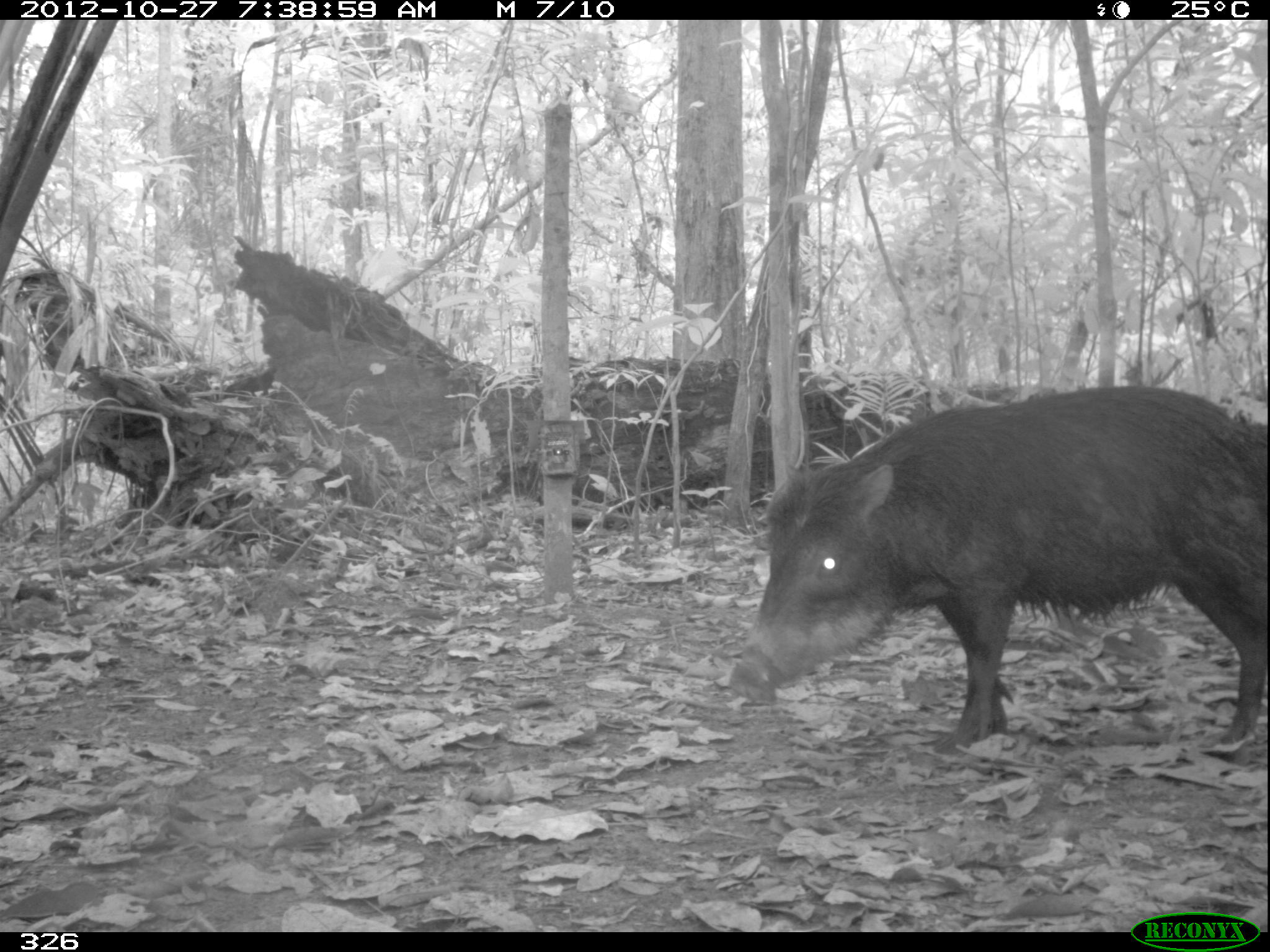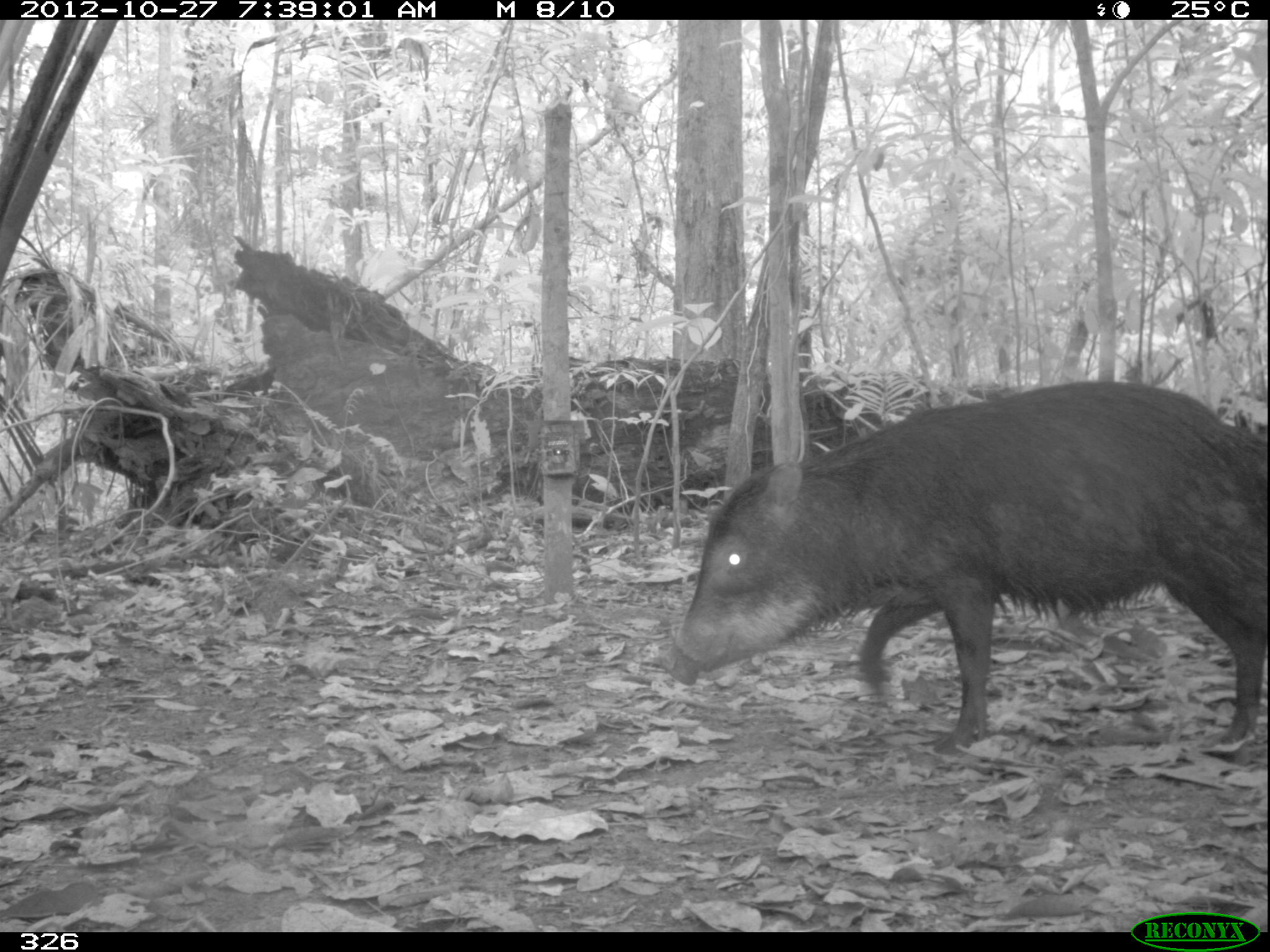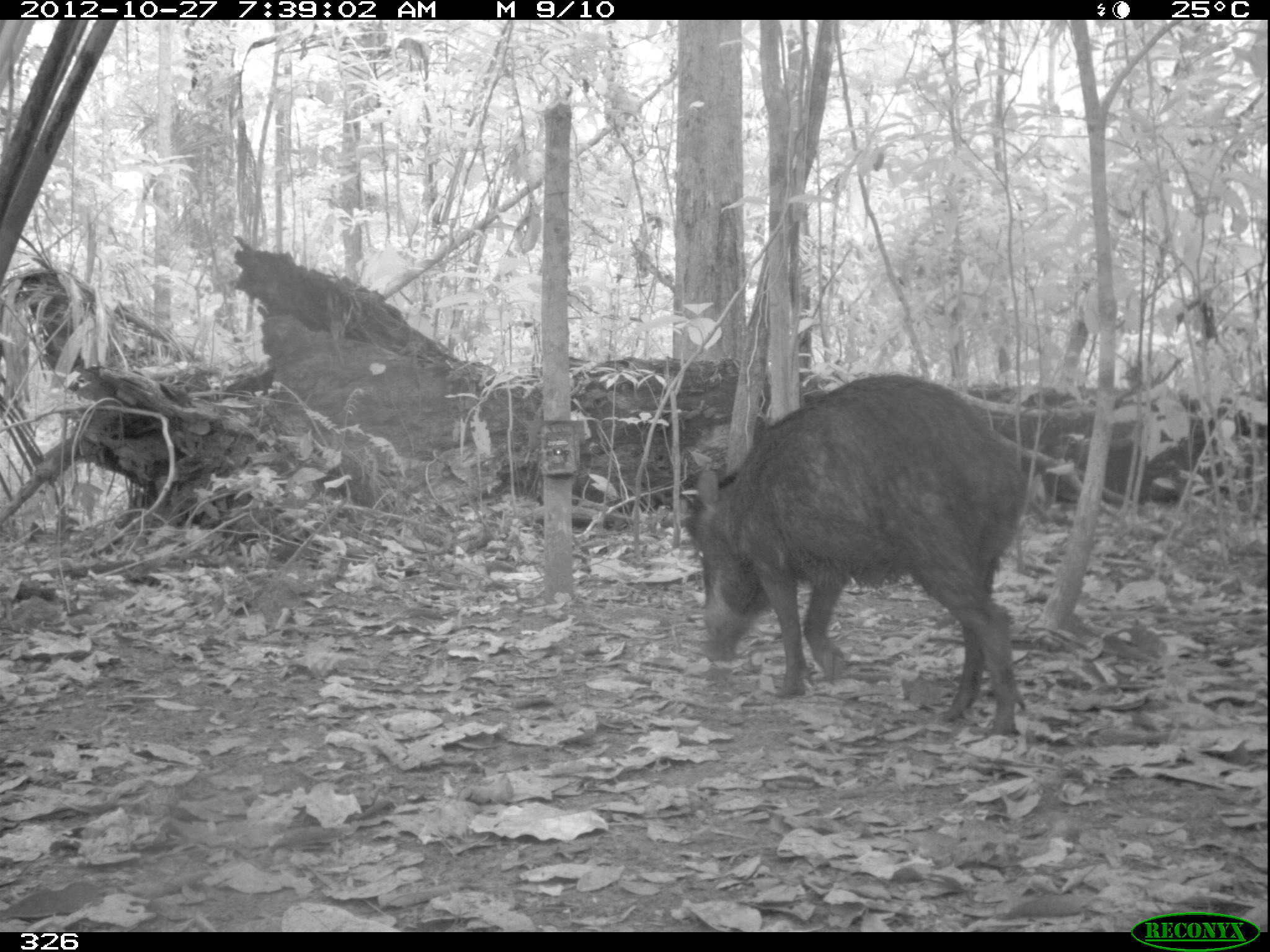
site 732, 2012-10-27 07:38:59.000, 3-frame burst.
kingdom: Animalia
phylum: Chordata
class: Mammalia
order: Artiodactyla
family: Tayassuidae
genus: Tayassu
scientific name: Tayassu pecari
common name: white-lipped peccary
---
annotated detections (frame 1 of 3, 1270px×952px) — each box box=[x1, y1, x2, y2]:
tayassu pecari: box=[724, 382, 1263, 751]